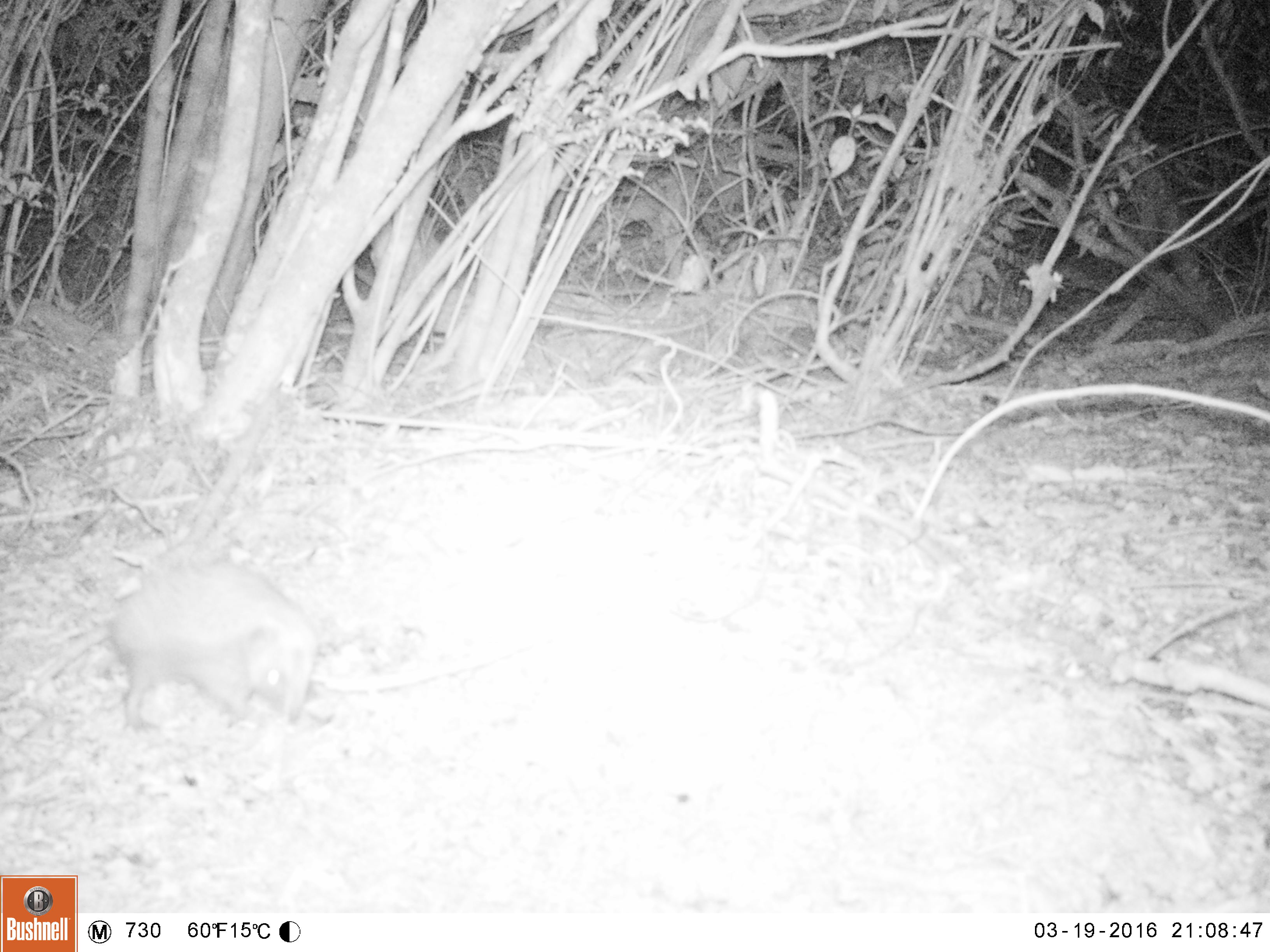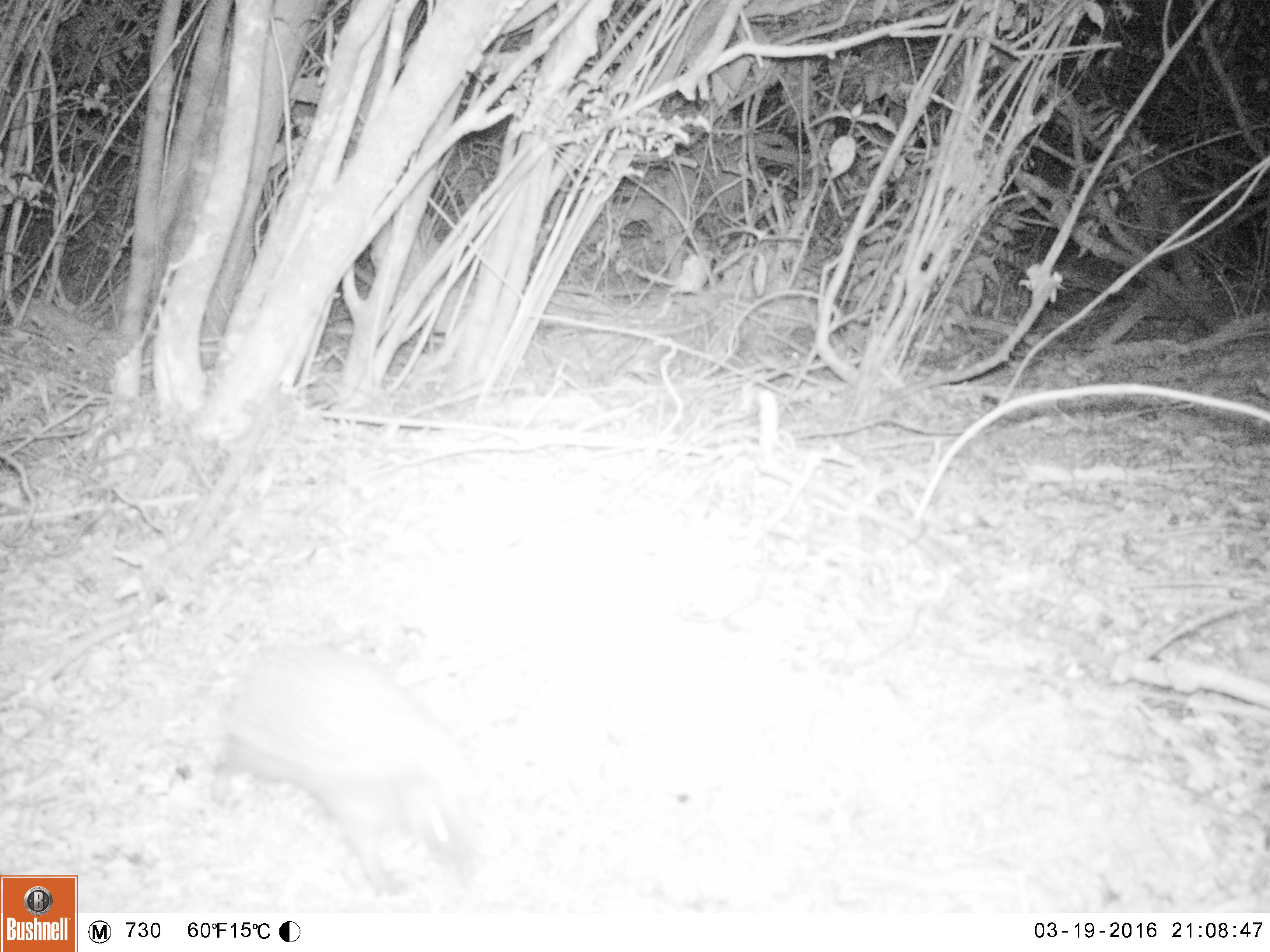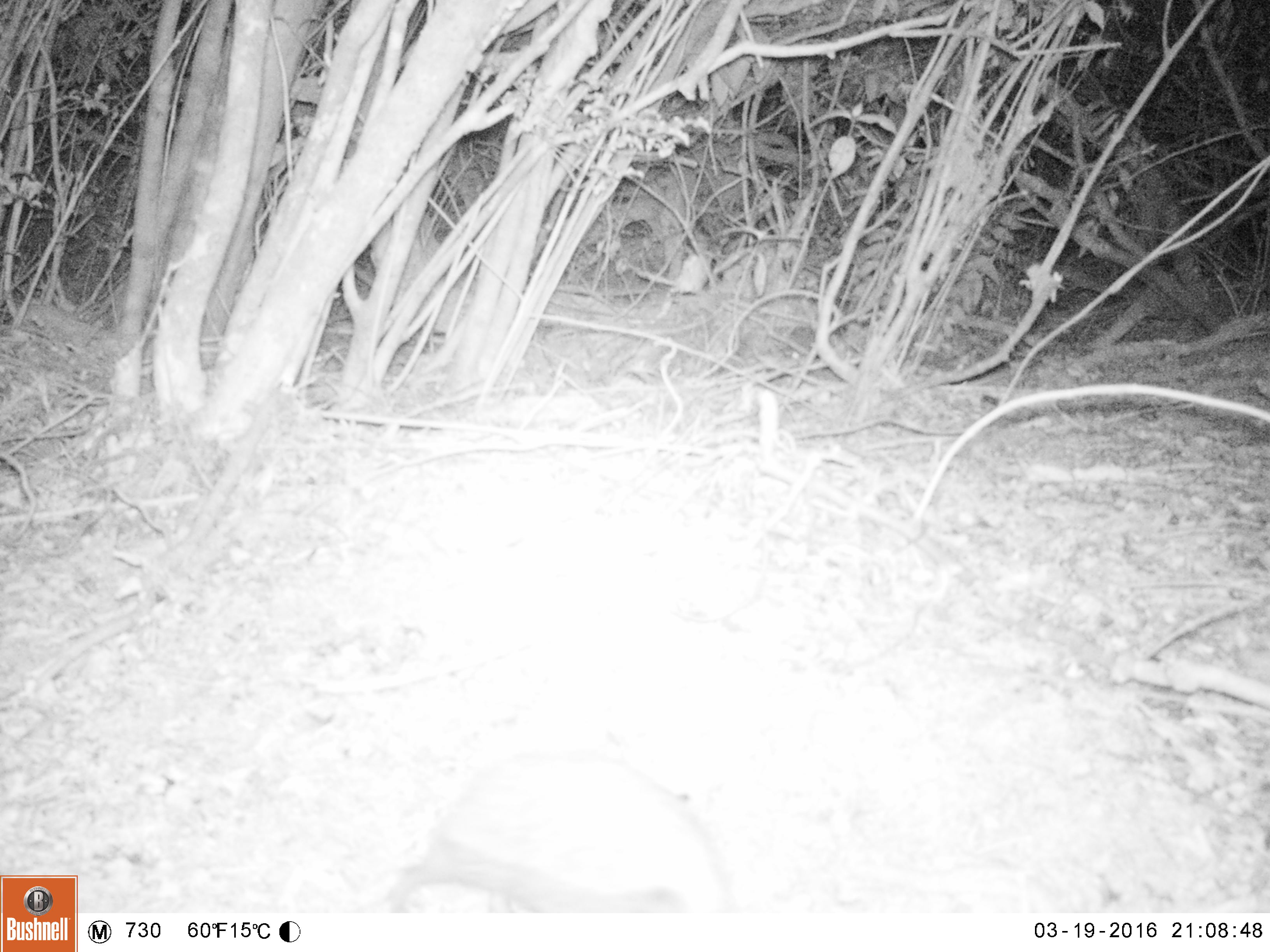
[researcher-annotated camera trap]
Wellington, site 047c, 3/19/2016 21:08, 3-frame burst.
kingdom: Animalia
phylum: Chordata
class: Mammalia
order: Eulipotyphla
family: Erinaceidae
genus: Erinaceus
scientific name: Erinaceus europaeus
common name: hedgehog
Hedgehog (Erinaceus europaeus).